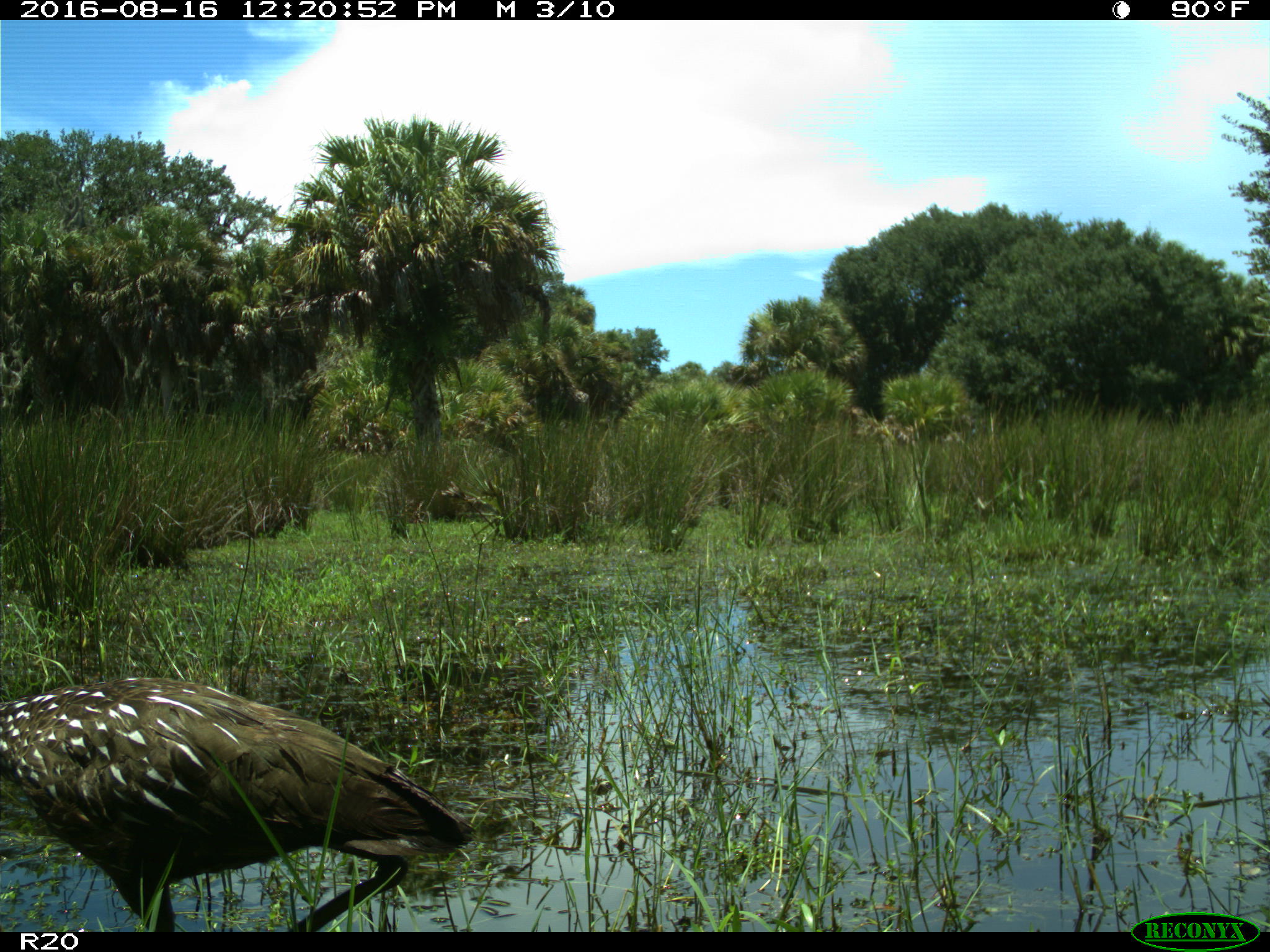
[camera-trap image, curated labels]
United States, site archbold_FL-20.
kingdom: Animalia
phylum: Chordata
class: Aves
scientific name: Aves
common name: birds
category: unidentified bird